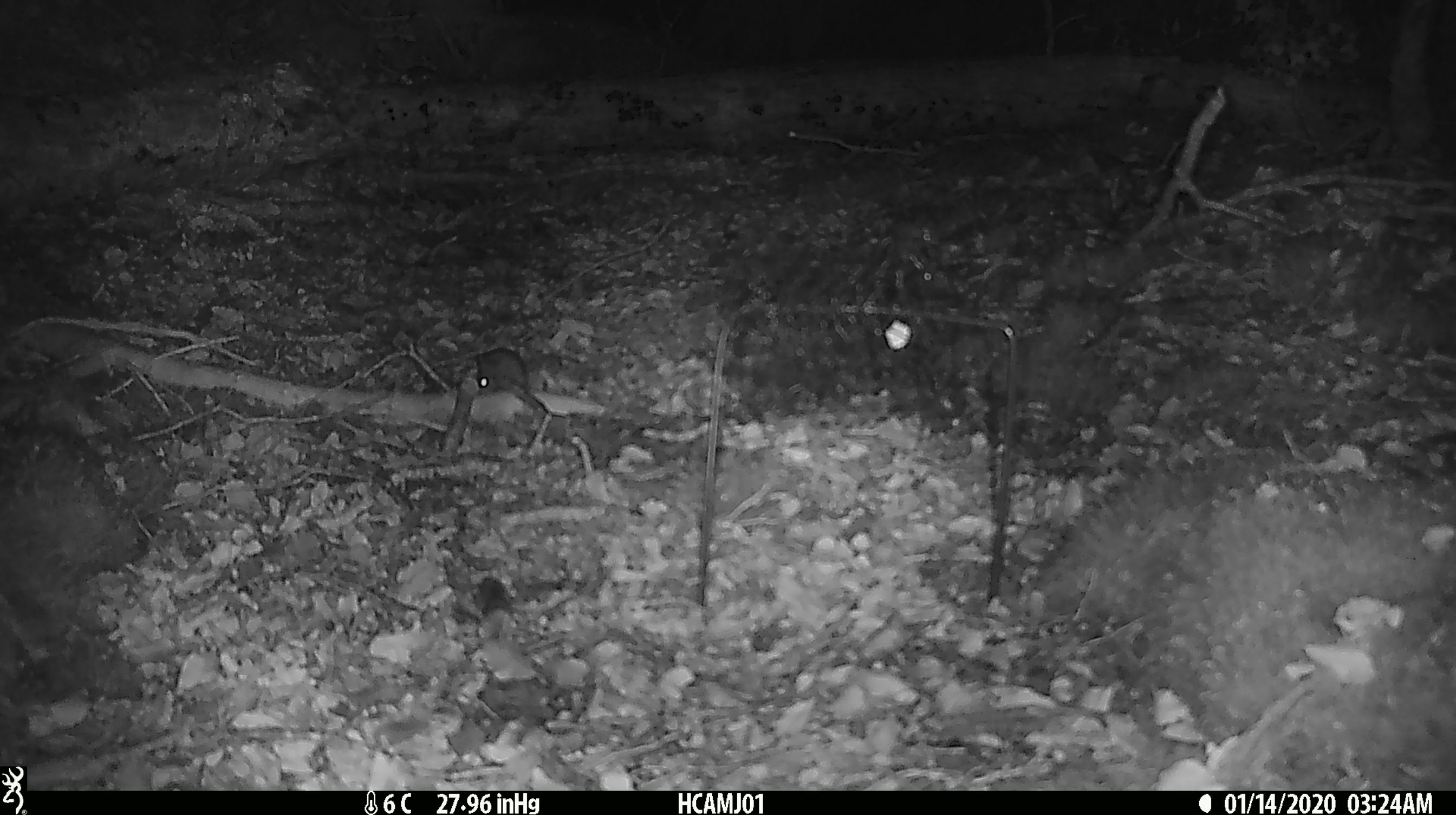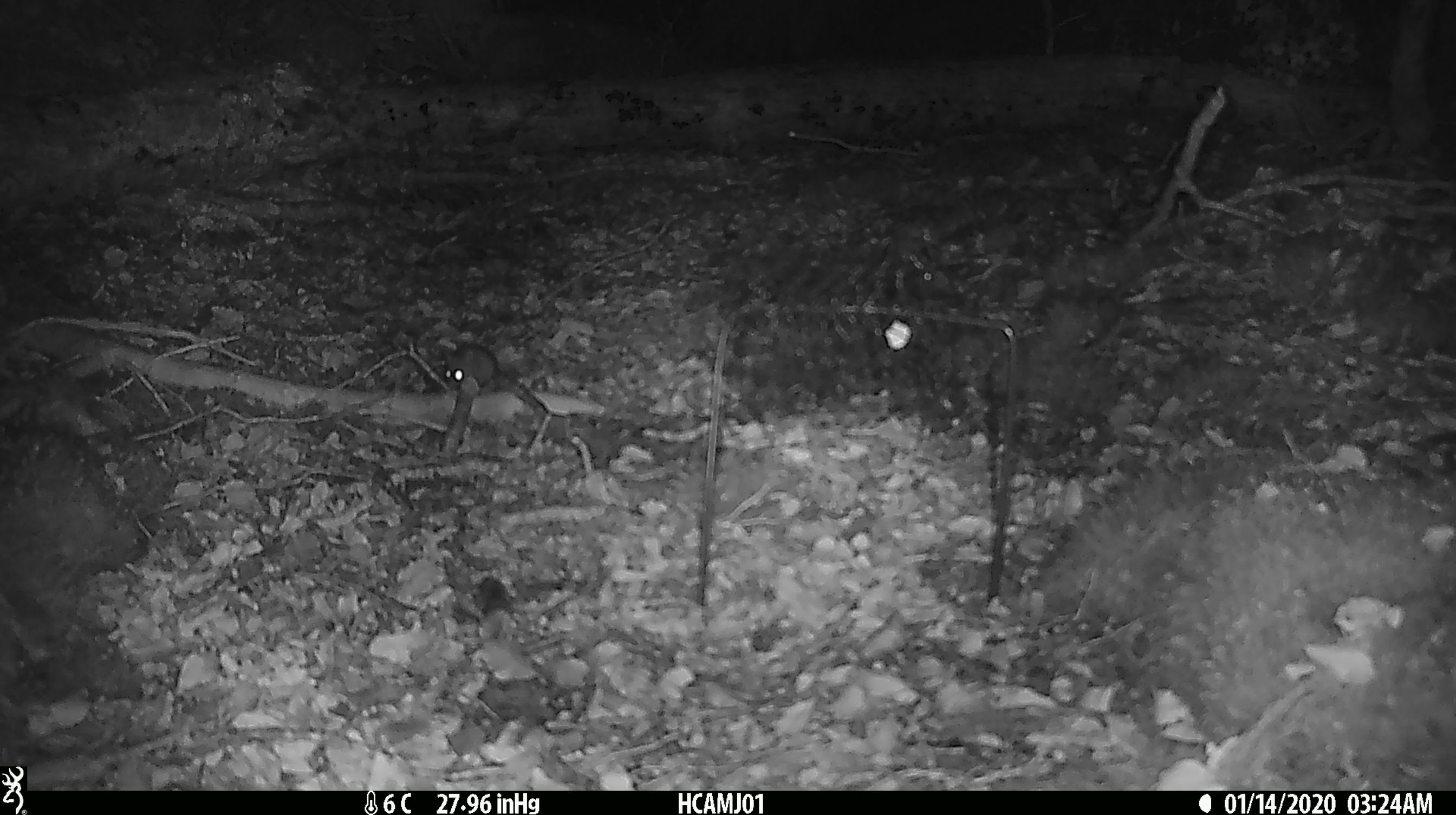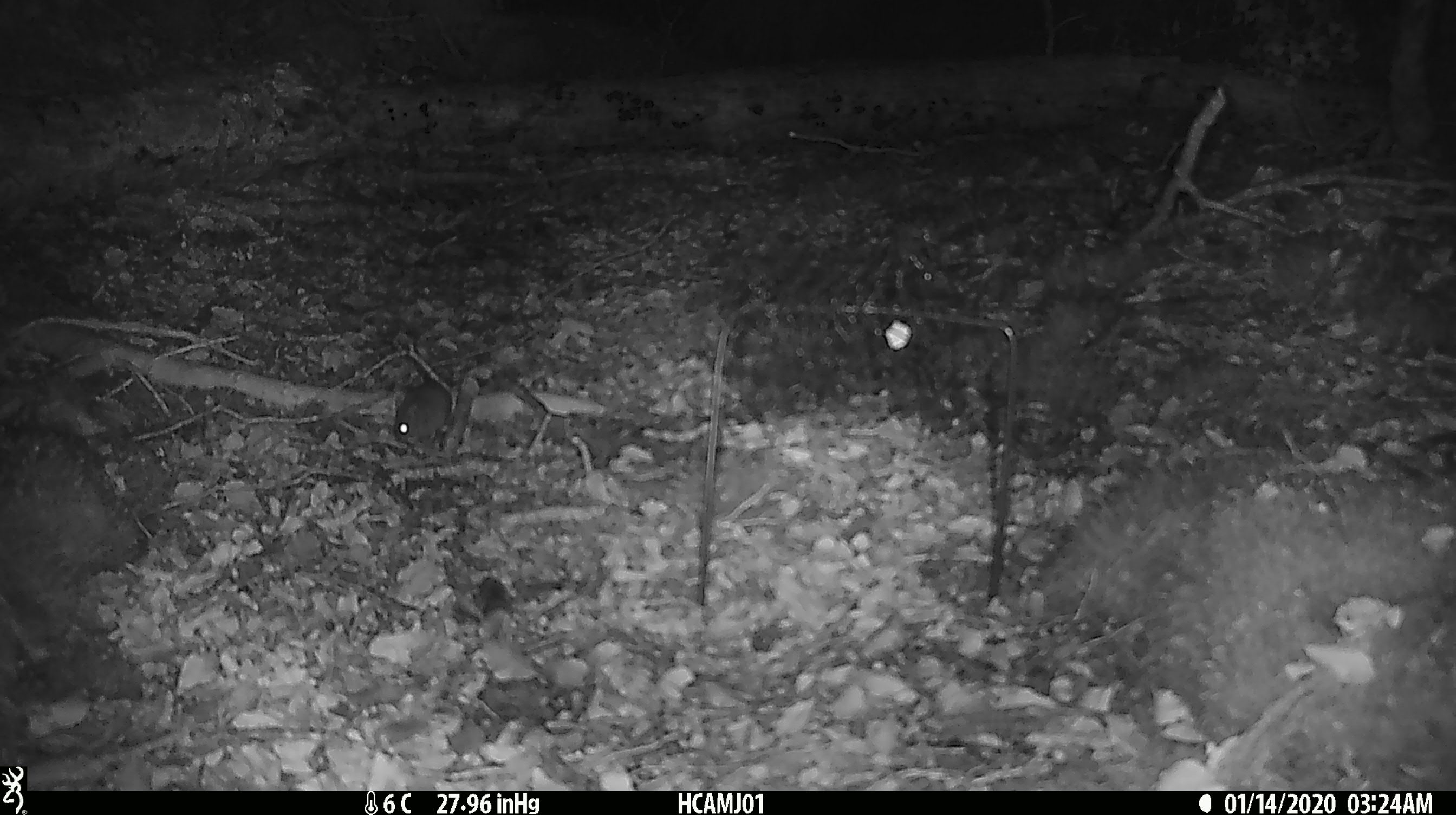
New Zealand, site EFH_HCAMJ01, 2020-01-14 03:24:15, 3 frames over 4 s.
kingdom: Animalia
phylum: Chordata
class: Mammalia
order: Rodentia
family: Muridae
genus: Mus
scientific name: Mus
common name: mouse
Mouse (Mus).